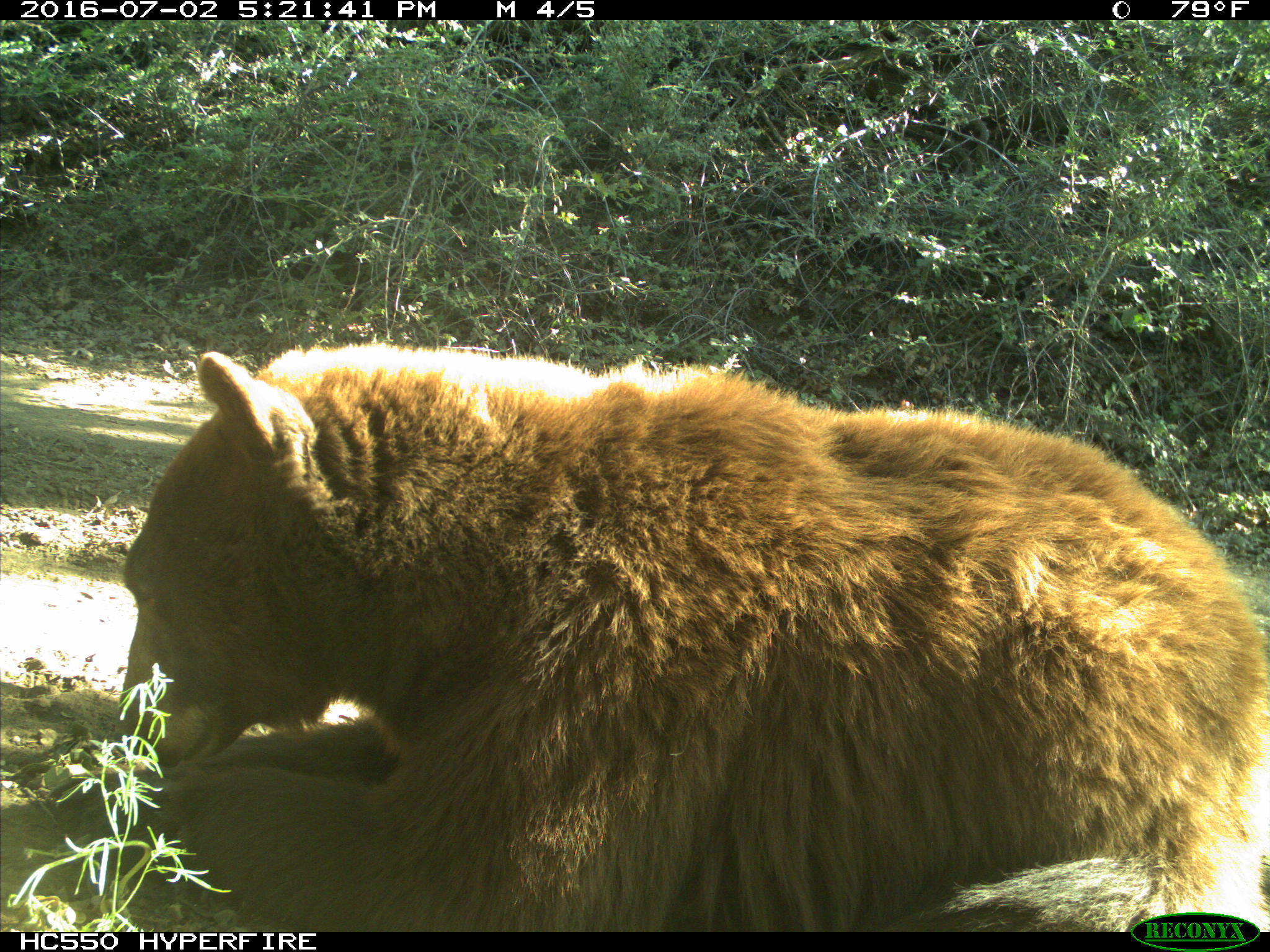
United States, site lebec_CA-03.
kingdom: Animalia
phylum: Chordata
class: Mammalia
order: Carnivora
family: Ursidae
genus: Ursus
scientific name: Ursus americanus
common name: american black bear